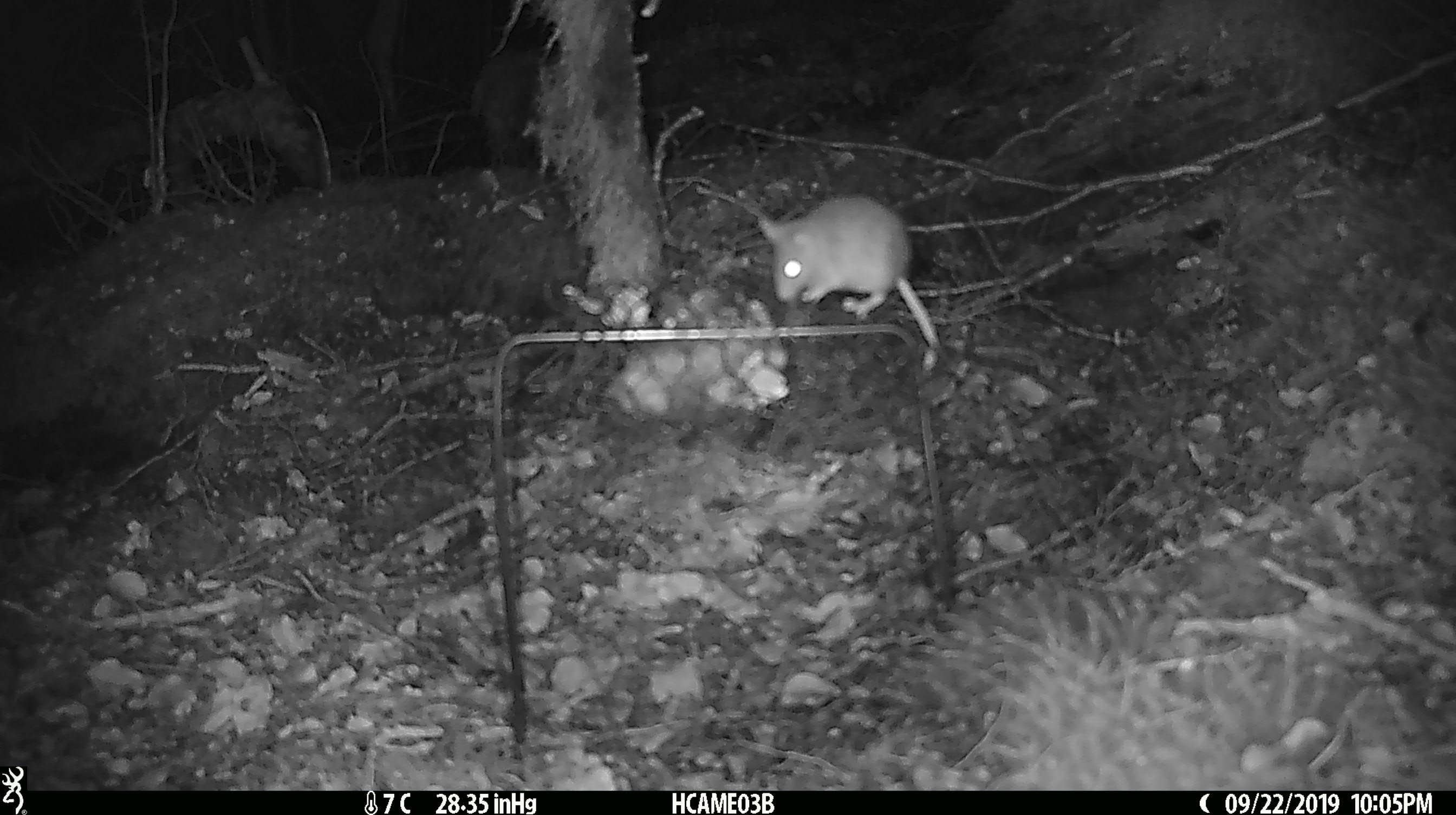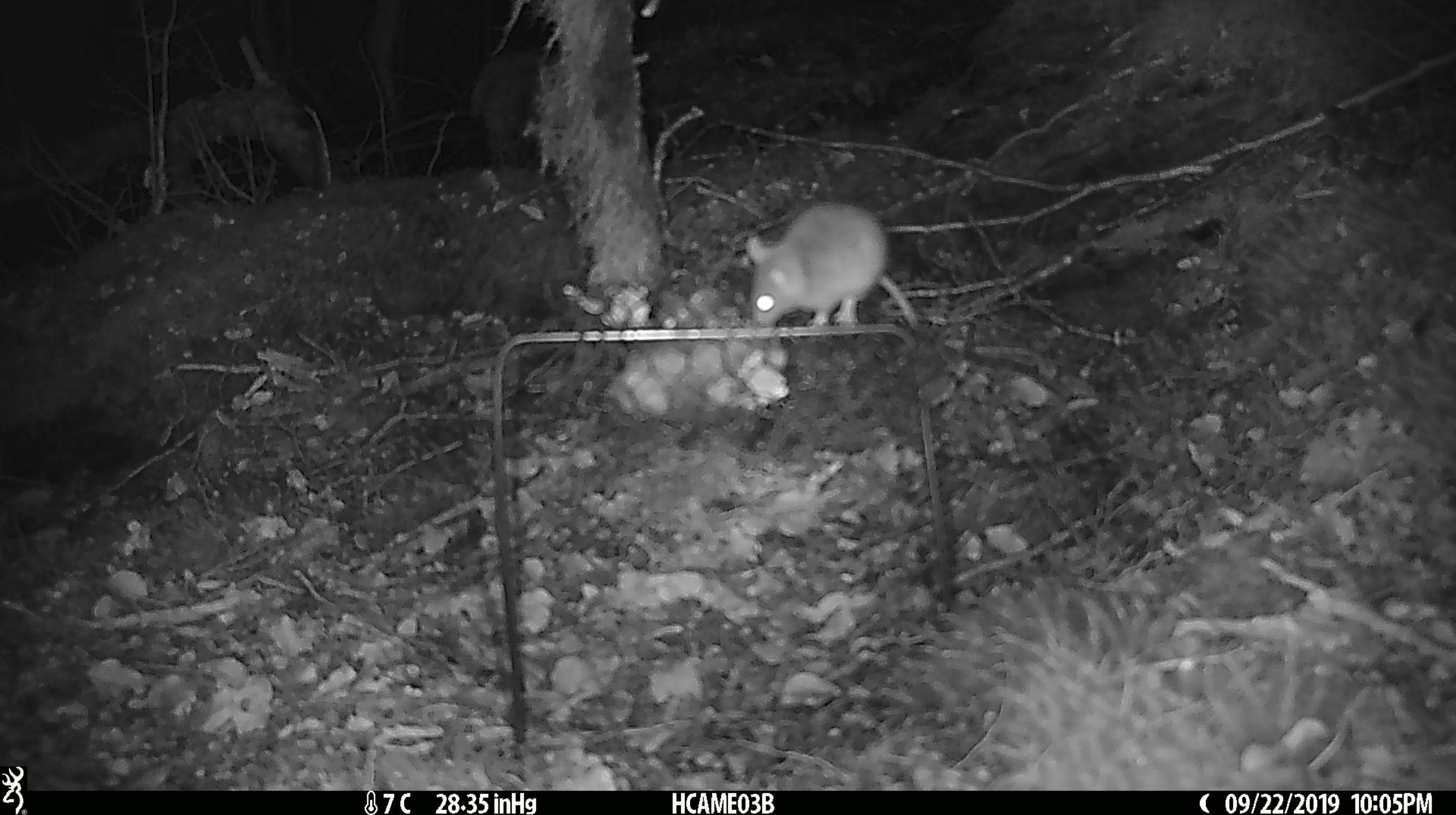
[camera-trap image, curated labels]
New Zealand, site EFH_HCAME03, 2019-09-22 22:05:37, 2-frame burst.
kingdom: Animalia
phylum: Chordata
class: Mammalia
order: Rodentia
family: Muridae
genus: Mus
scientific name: Mus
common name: mouse